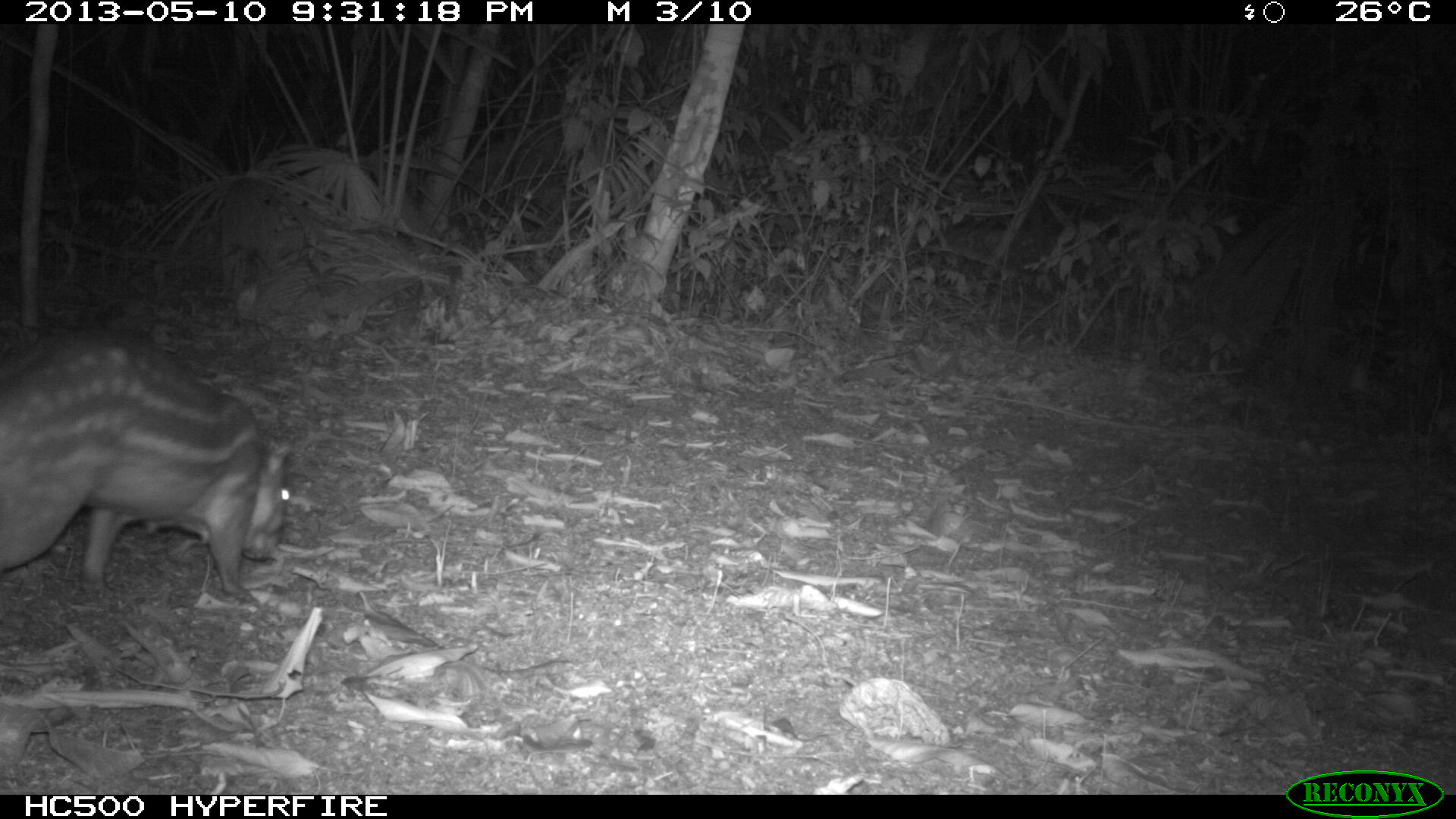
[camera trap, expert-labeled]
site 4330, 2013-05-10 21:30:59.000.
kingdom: Animalia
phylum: Chordata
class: Mammalia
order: Rodentia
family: Cuniculidae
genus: Cuniculus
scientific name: Cuniculus paca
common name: lowland paca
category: agouti paca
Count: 1.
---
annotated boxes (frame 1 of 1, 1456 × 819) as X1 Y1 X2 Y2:
agouti paca: 0 328 293 598